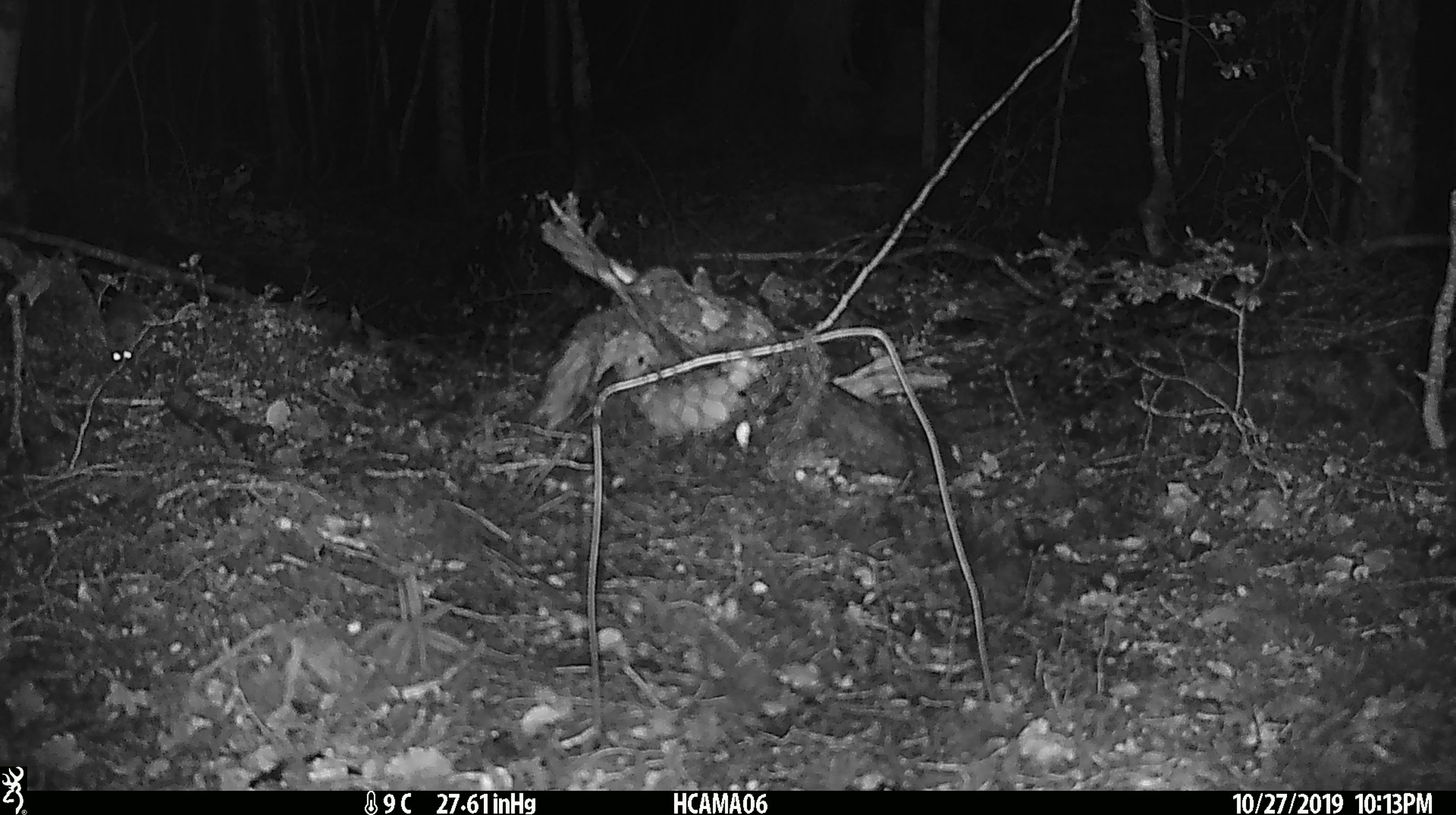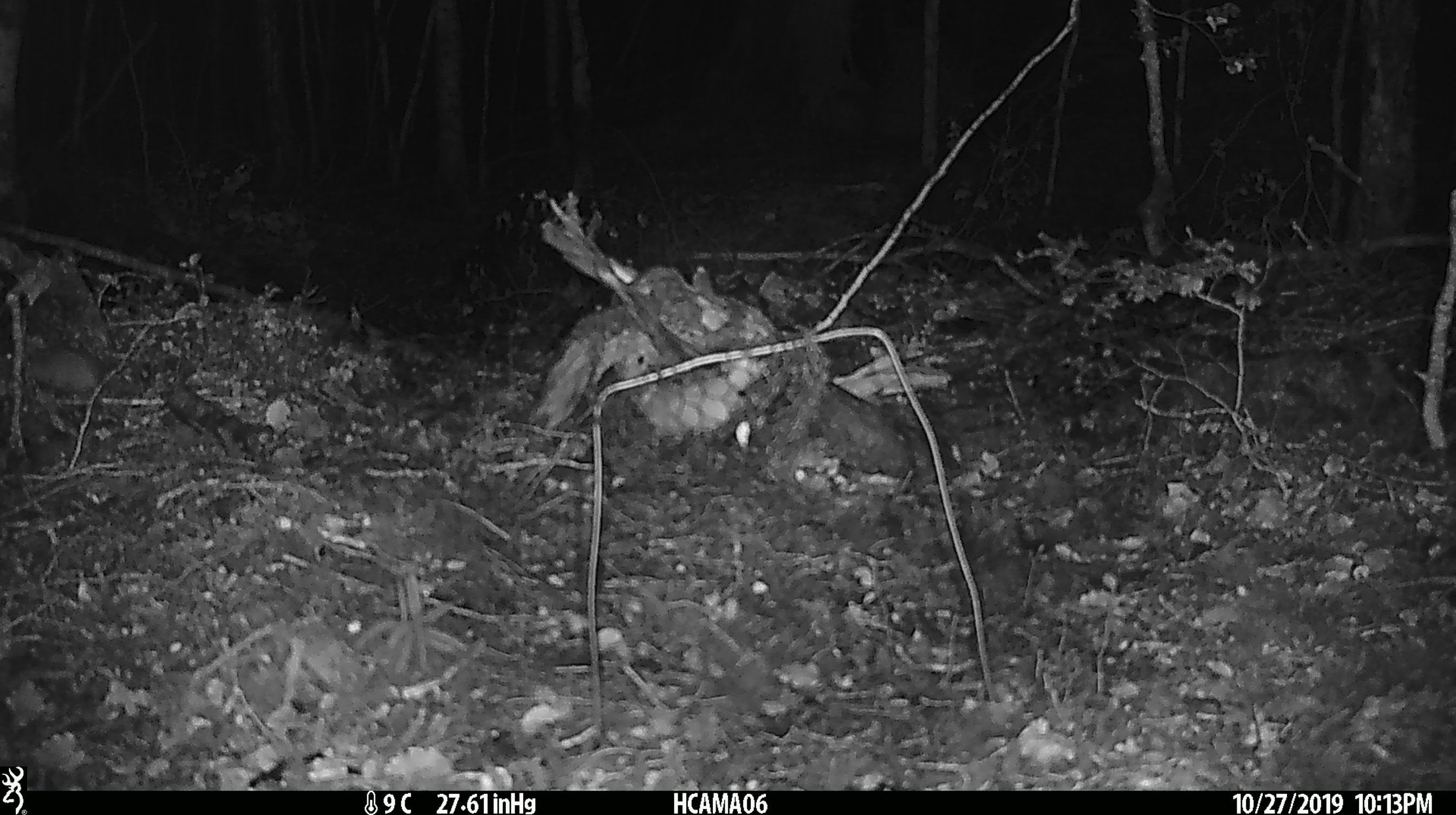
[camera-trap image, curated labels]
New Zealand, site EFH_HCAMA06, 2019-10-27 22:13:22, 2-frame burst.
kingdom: Animalia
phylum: Chordata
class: Mammalia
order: Rodentia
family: Muridae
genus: Mus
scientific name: Mus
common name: mouse